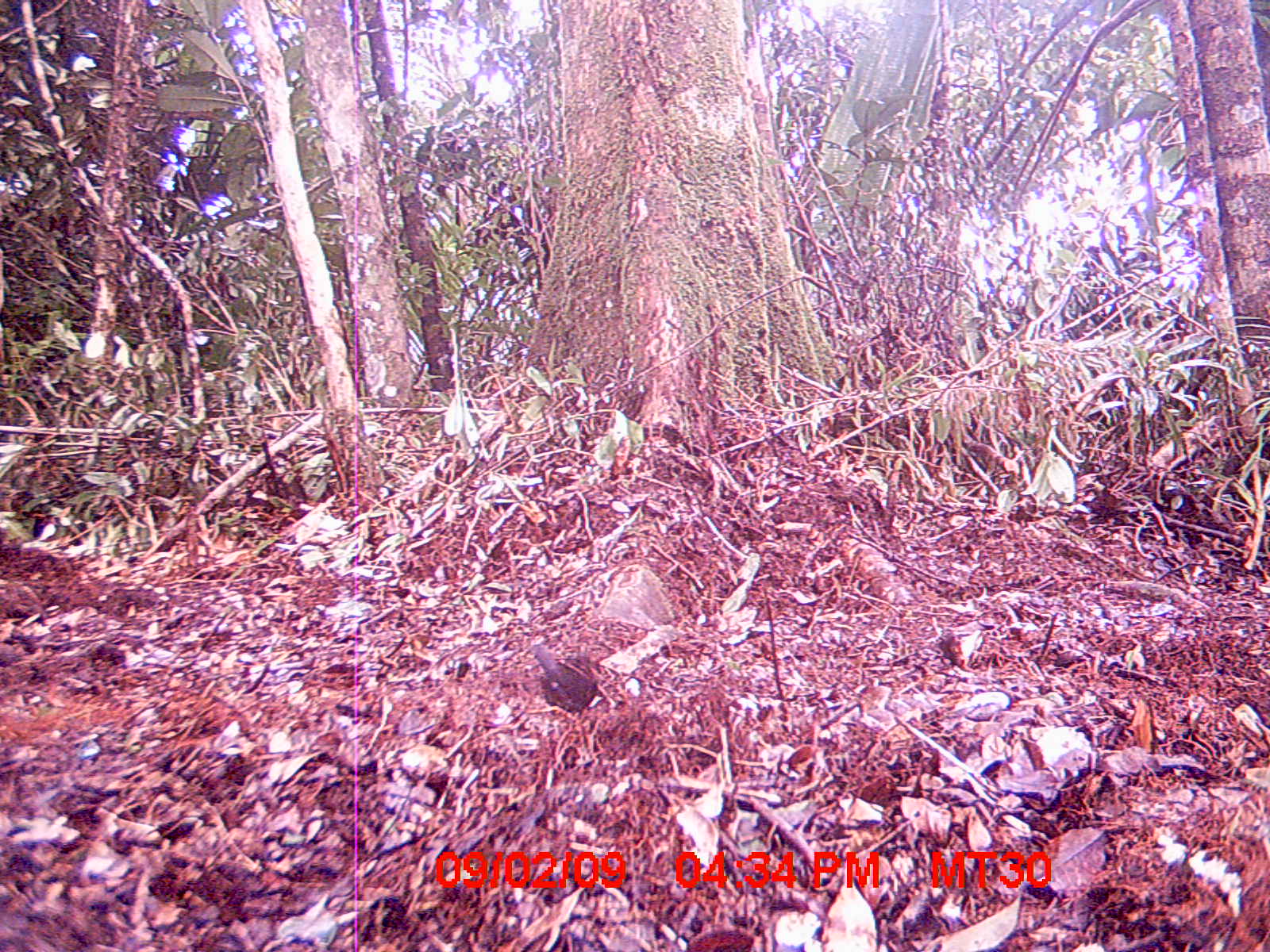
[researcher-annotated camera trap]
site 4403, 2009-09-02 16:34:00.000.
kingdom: Animalia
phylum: Chordata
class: Aves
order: Passeriformes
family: Muscicapidae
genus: Copsychus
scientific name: Copsychus albospecularis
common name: madagascar magpie-robin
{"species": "Copsychus albospecularis (madagascar magpie-robin)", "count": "1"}